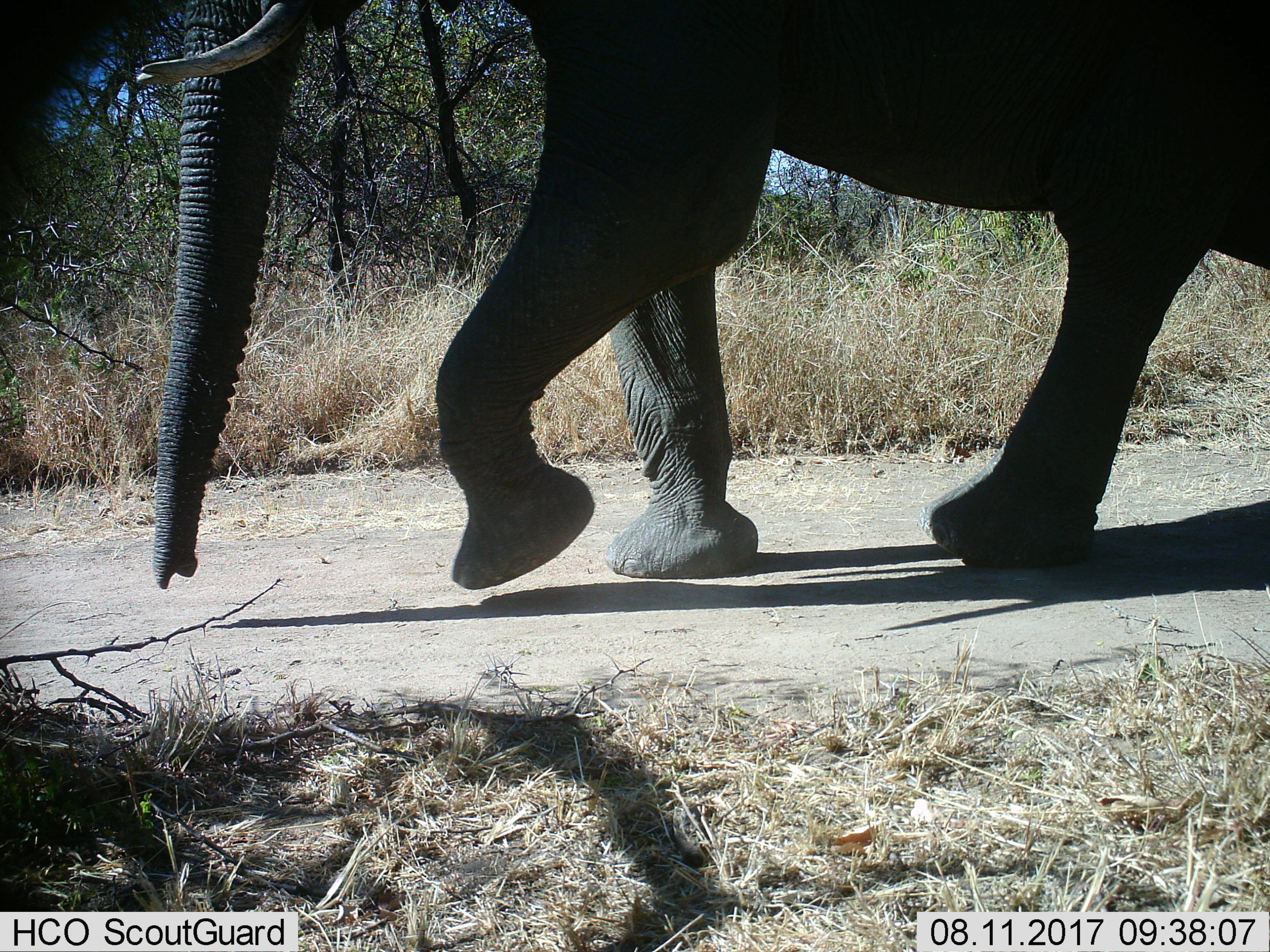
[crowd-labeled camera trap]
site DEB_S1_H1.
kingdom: Animalia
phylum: Chordata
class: Mammalia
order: Proboscidea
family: Elephantidae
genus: Loxodonta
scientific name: Loxodonta africana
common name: african bush elephant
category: elephant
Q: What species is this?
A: Elephant (african bush elephant) (Loxodonta africana).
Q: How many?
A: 1.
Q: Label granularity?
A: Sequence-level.